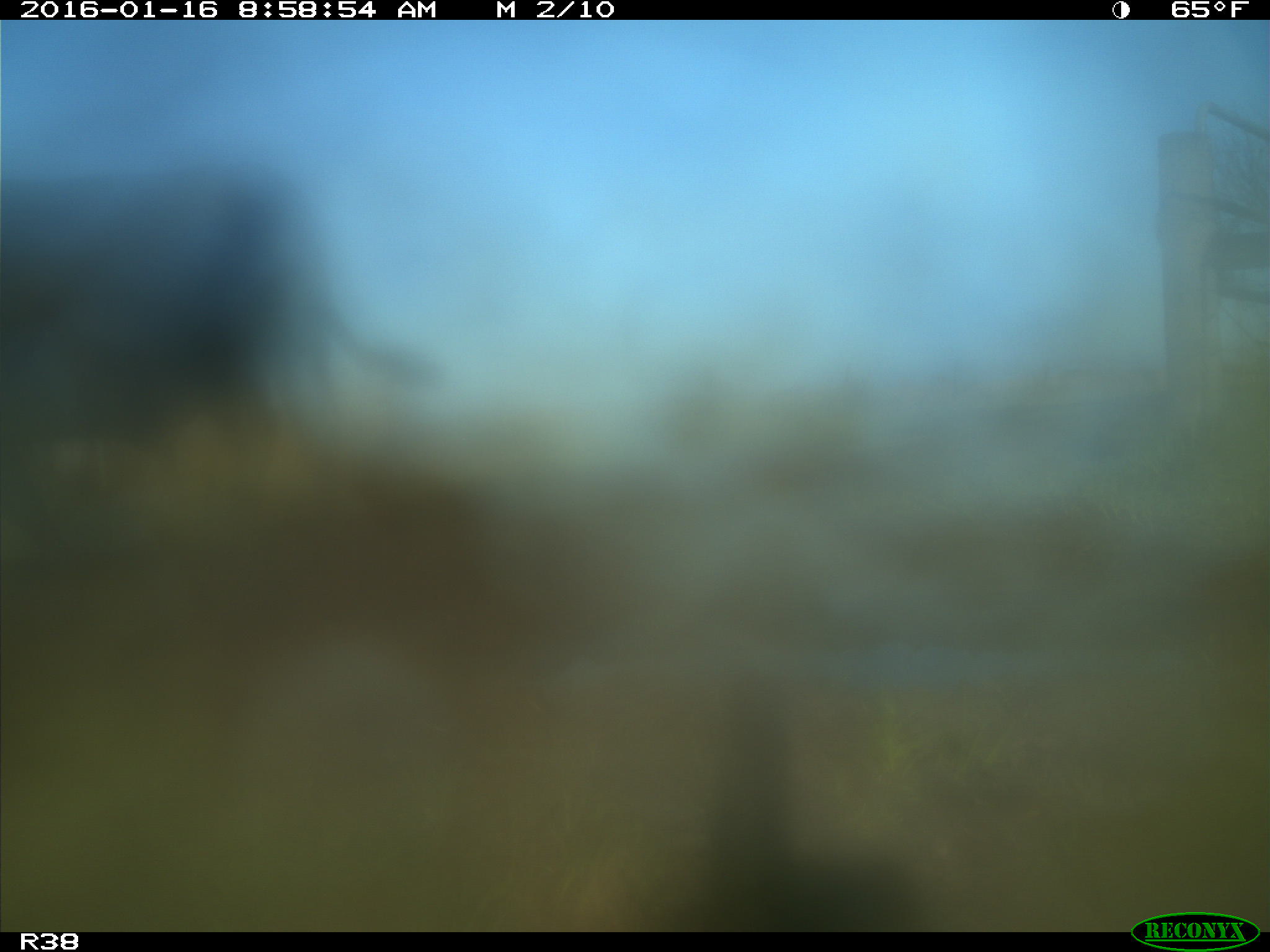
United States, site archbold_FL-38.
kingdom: Animalia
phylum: Chordata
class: Mammalia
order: Artiodactyla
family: Bovidae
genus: Bos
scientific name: Bos taurus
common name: domestic cow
Bos taurus (domestic cow).